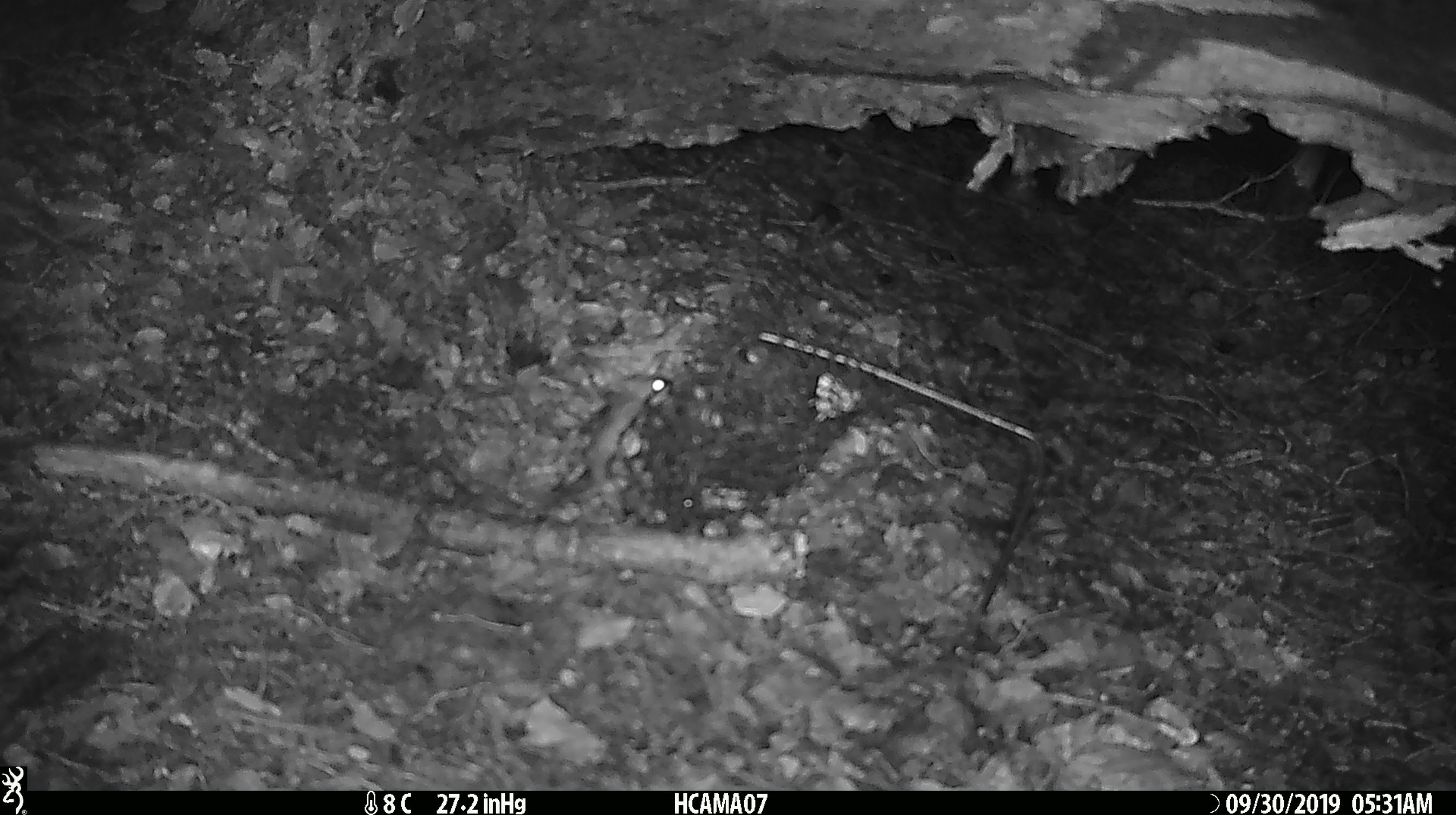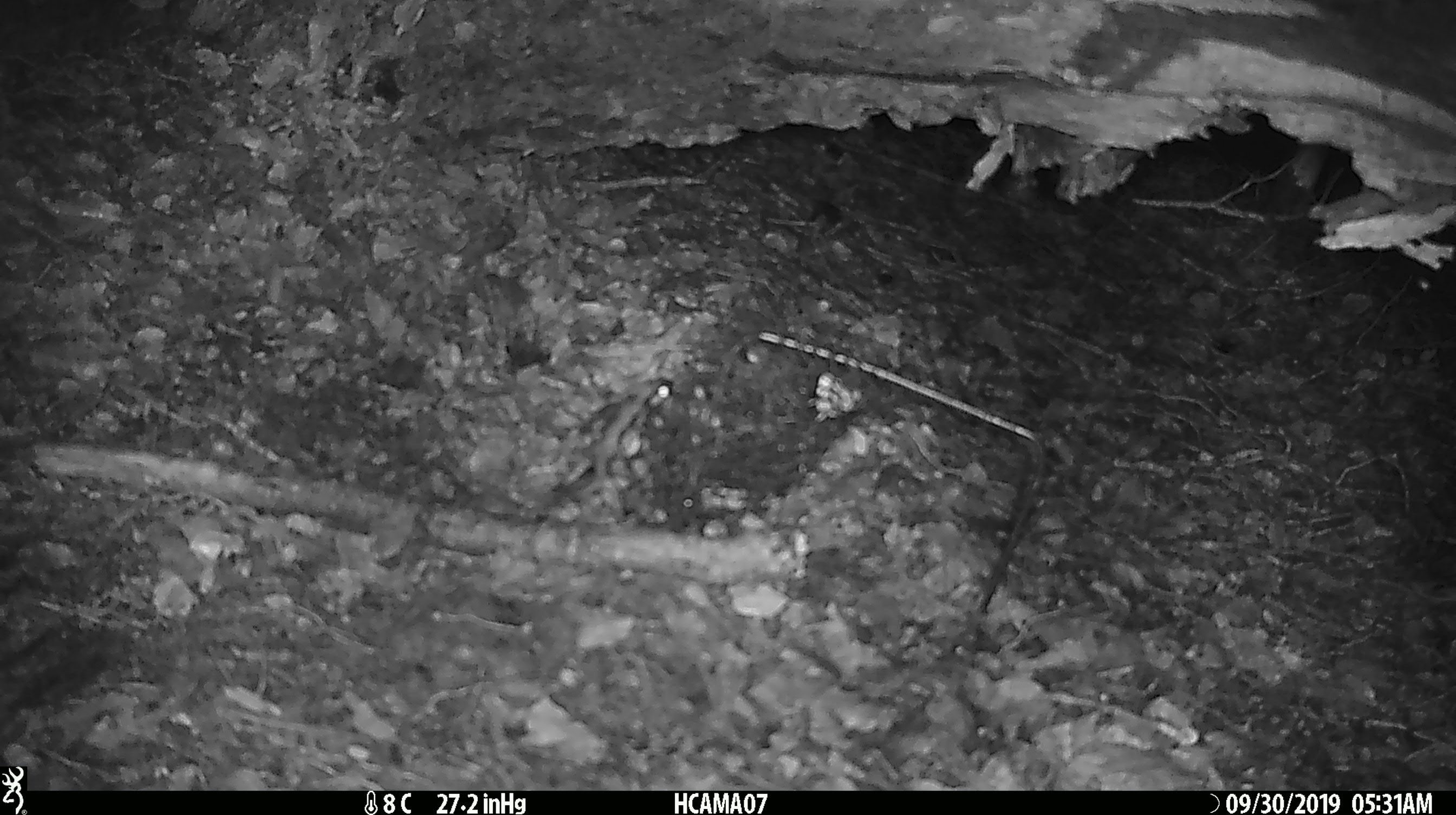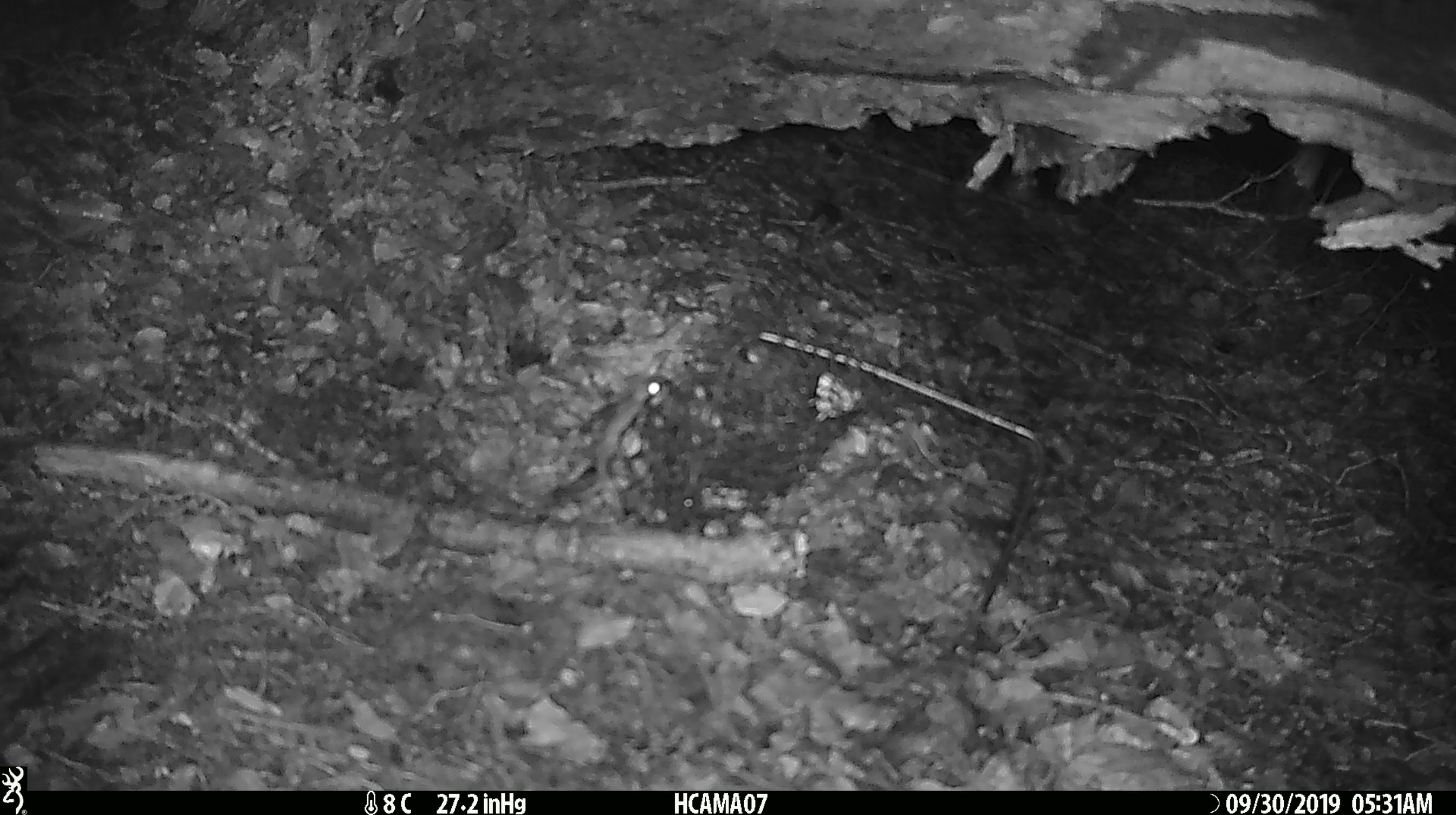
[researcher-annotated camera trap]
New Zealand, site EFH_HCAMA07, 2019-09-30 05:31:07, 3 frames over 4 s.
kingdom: Animalia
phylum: Chordata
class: Mammalia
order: Rodentia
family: Muridae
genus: Mus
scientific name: Mus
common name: mouse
Mouse (Mus).